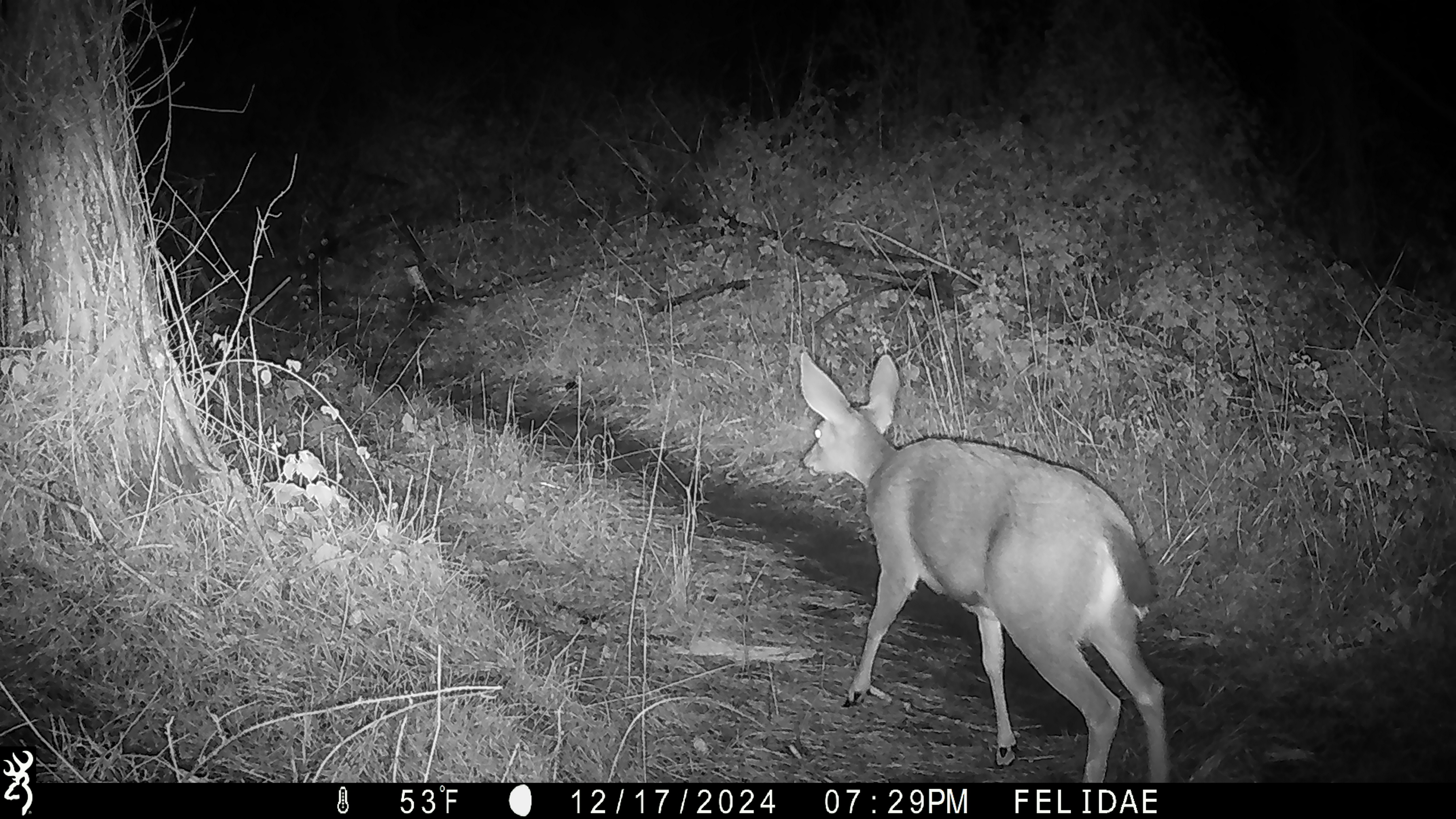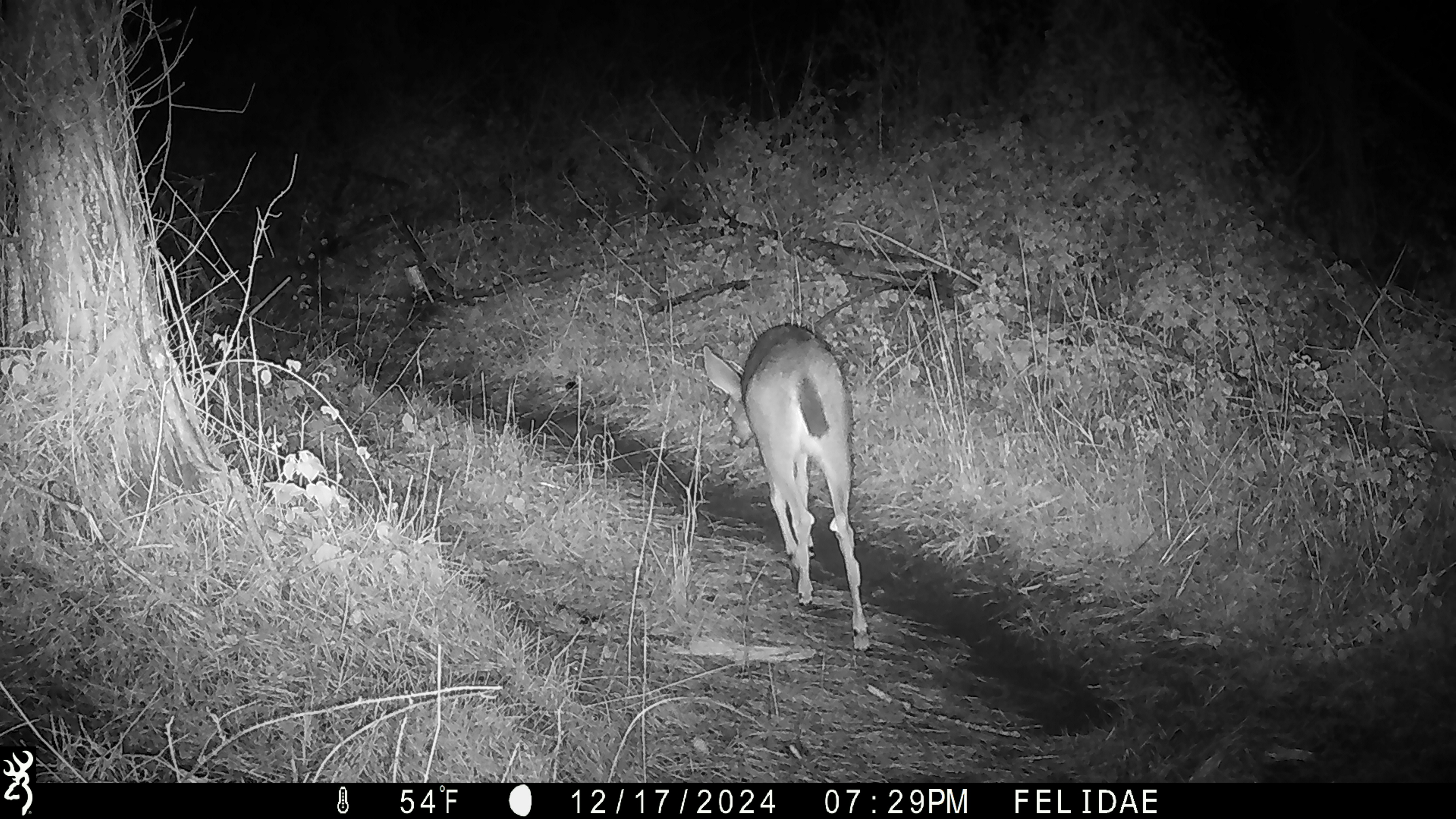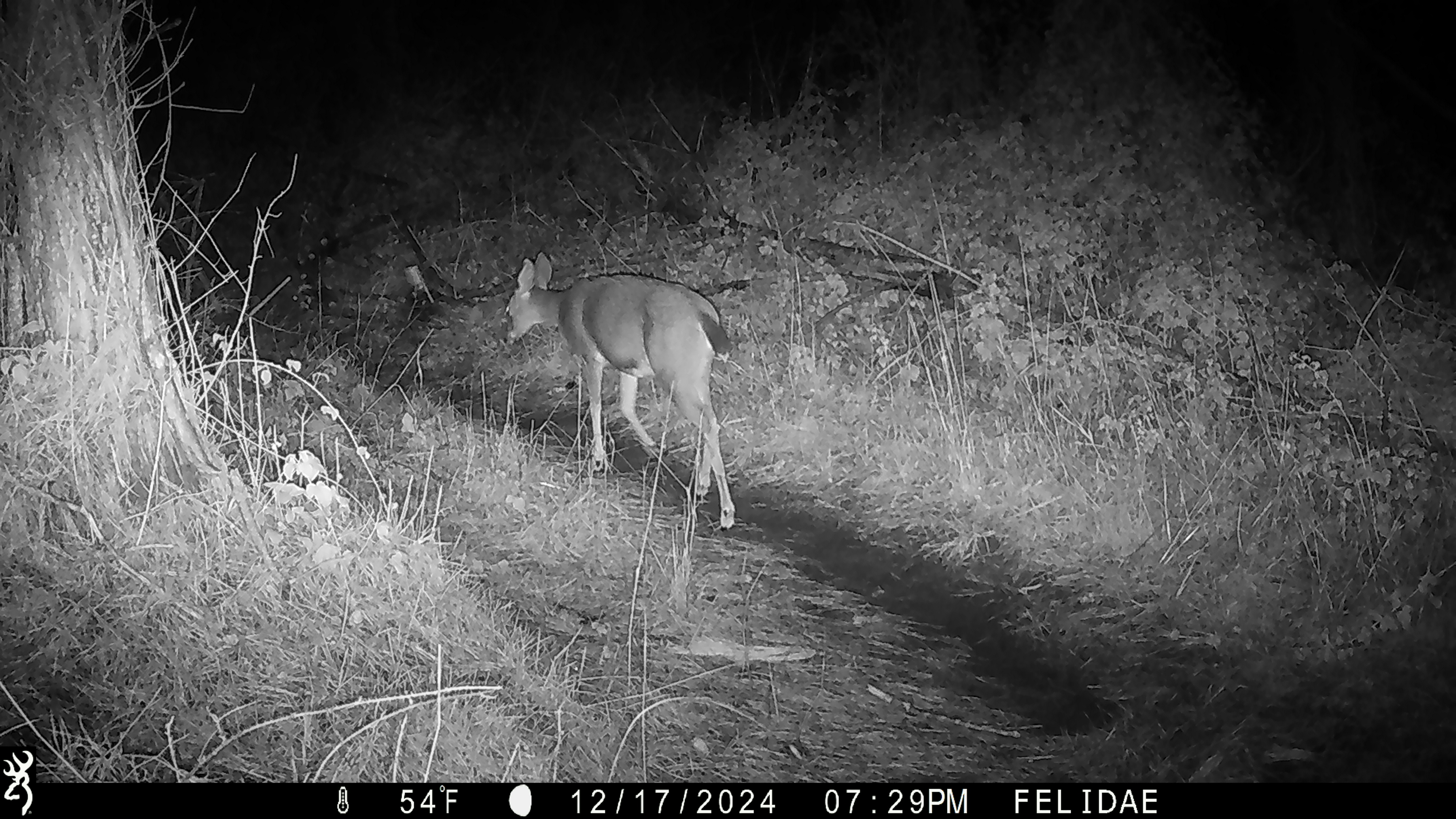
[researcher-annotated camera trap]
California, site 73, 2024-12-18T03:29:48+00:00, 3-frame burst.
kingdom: Animalia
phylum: Chordata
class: Mammalia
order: Artiodactyla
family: Cervidae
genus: Odocoileus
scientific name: Odocoileus hemionus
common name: mule deer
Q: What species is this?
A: Mule deer (Odocoileus hemionus).